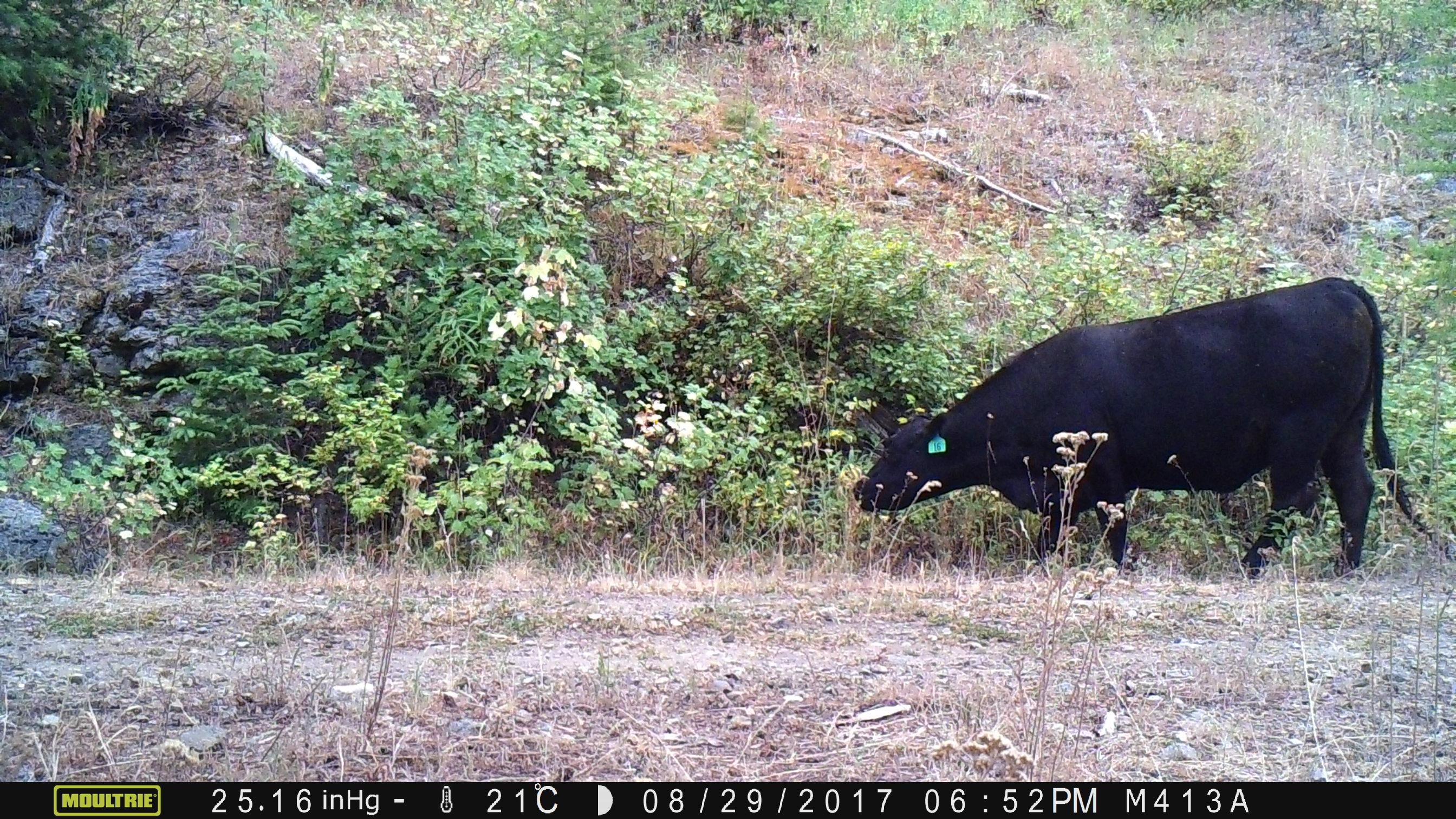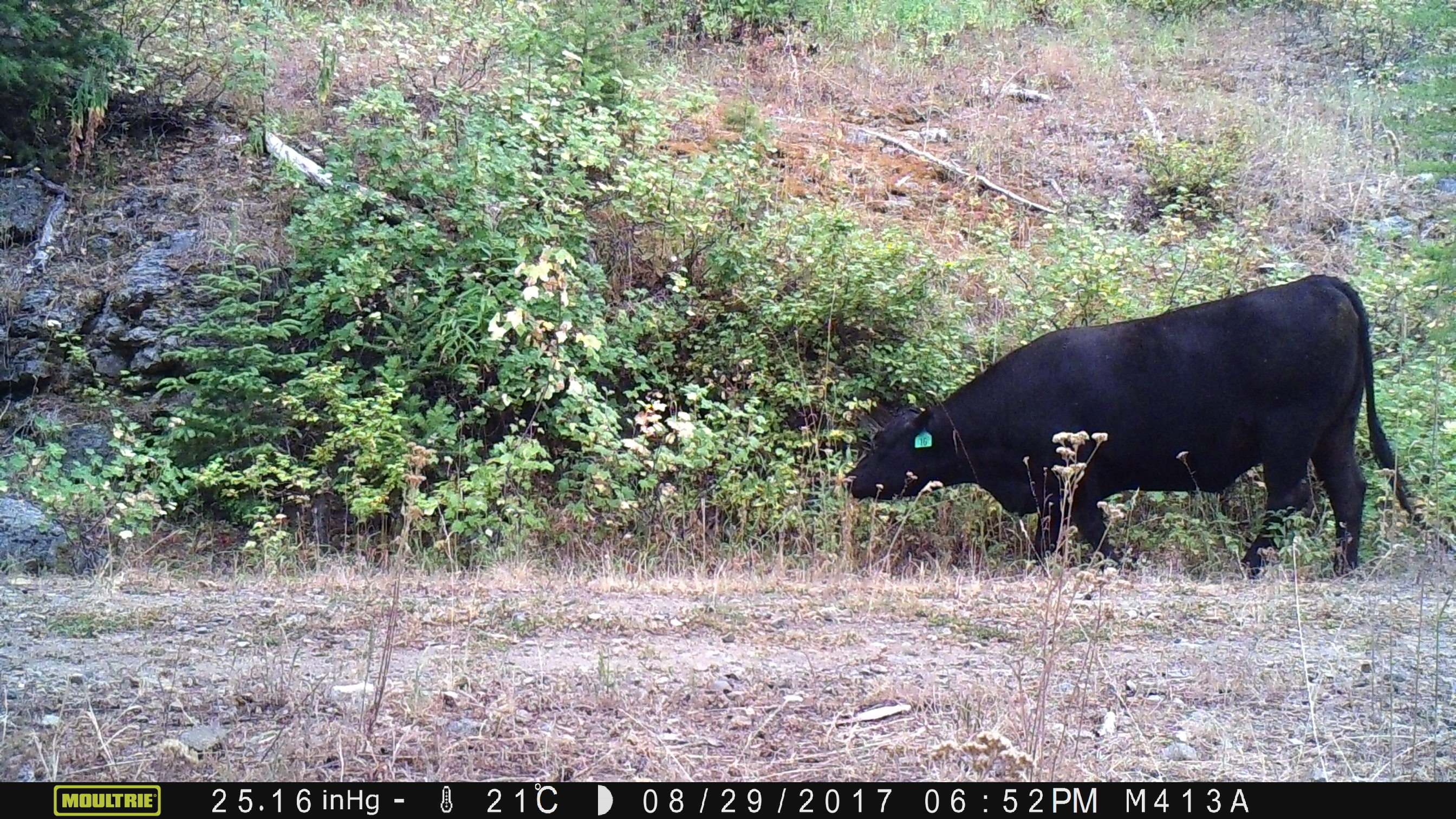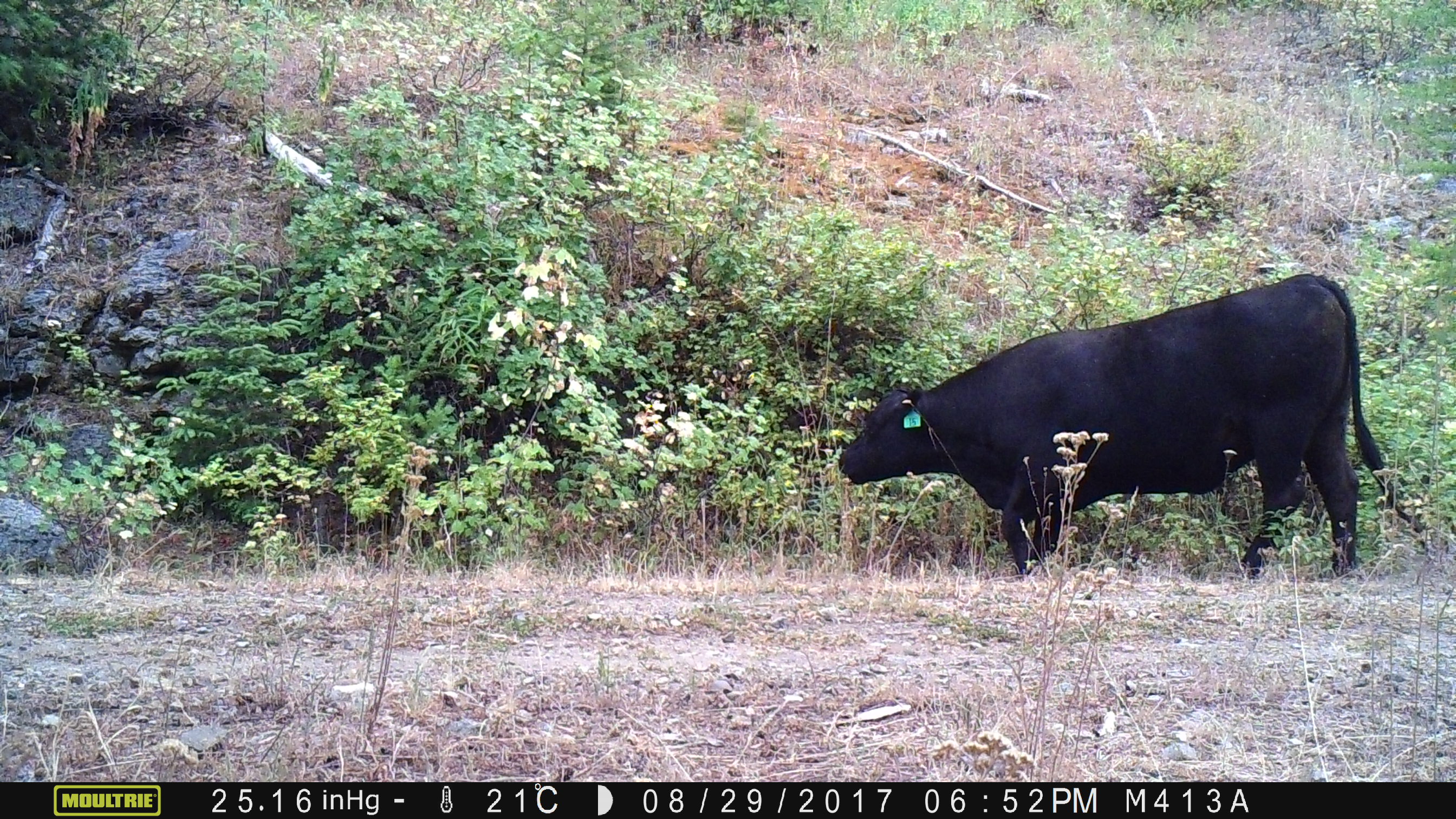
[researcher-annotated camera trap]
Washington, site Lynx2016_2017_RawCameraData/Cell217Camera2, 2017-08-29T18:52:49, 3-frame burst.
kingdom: Animalia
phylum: Chordata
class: Mammalia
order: Artiodactyla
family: Bovidae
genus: Bos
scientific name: Bos taurus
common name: domestic cattle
Domestic cattle (Bos taurus). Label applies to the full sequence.